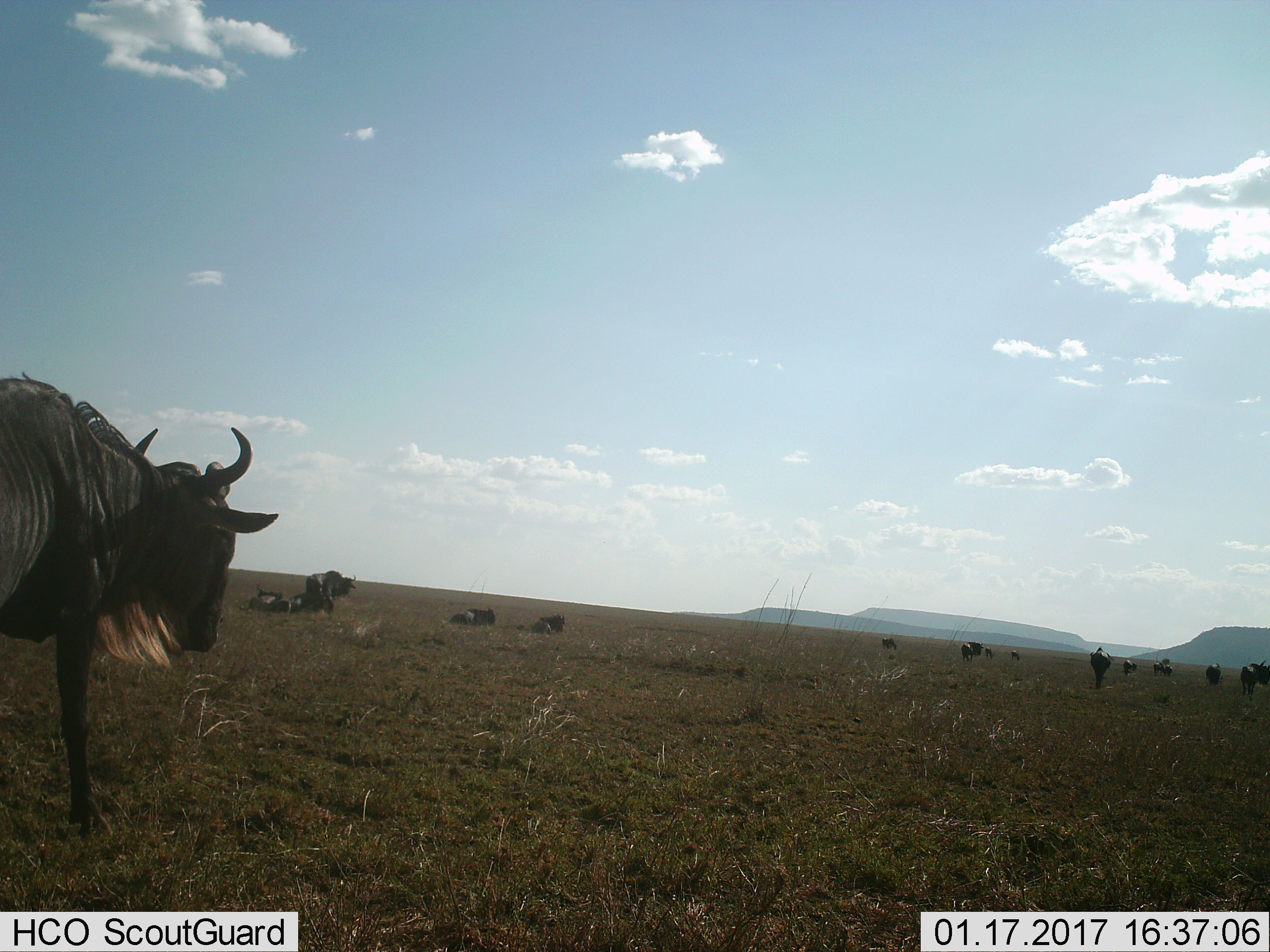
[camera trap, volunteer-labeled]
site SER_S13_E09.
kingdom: Animalia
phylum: Chordata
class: Mammalia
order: Artiodactyla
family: Bovidae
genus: Connochaetes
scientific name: Connochaetes taurinus taurinus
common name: blue wildebeest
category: wildebeestblue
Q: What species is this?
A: Wildebeestblue (blue wildebeest) (Connochaetes taurinus taurinus).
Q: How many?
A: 11-50.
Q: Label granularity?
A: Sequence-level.